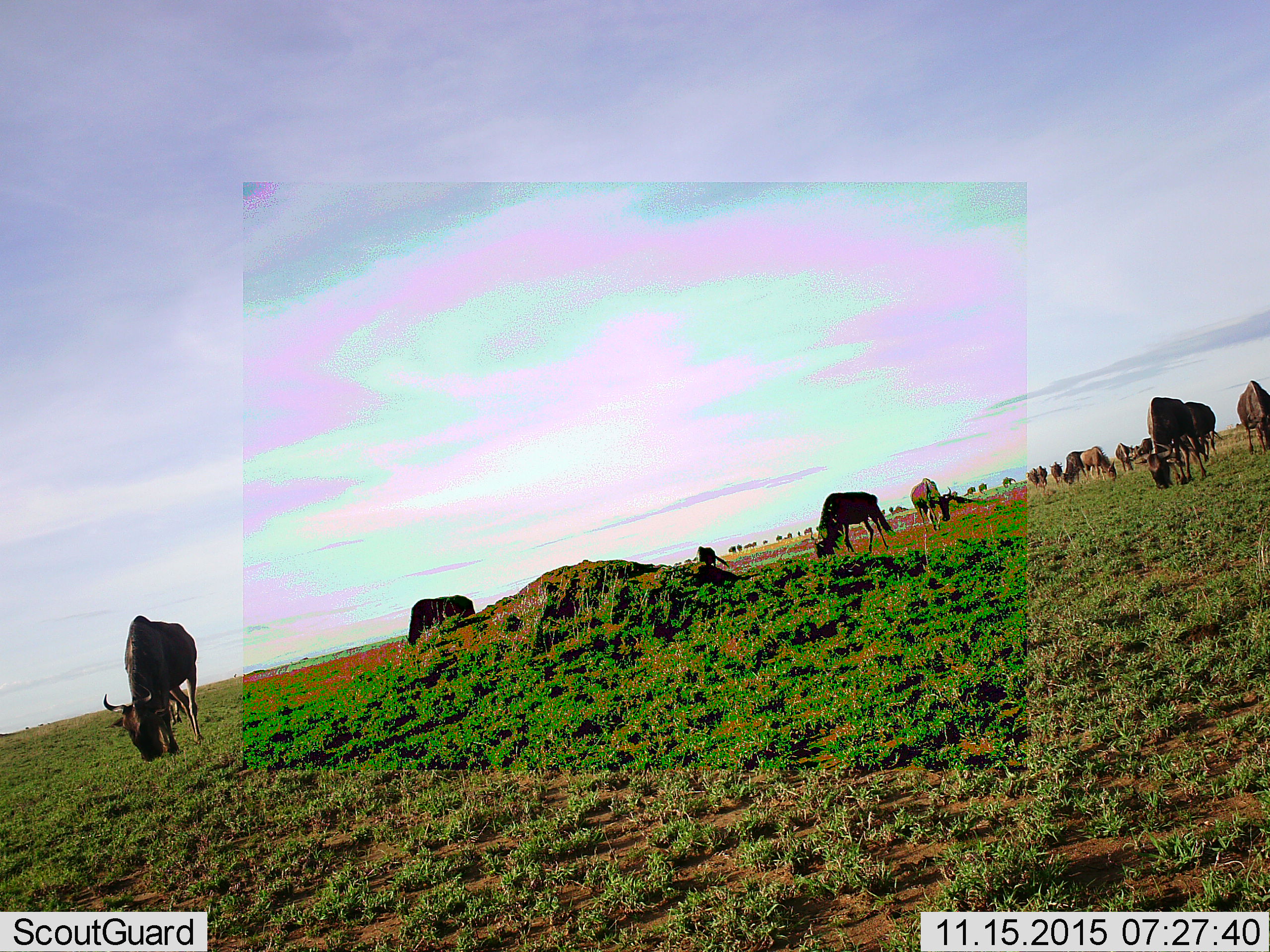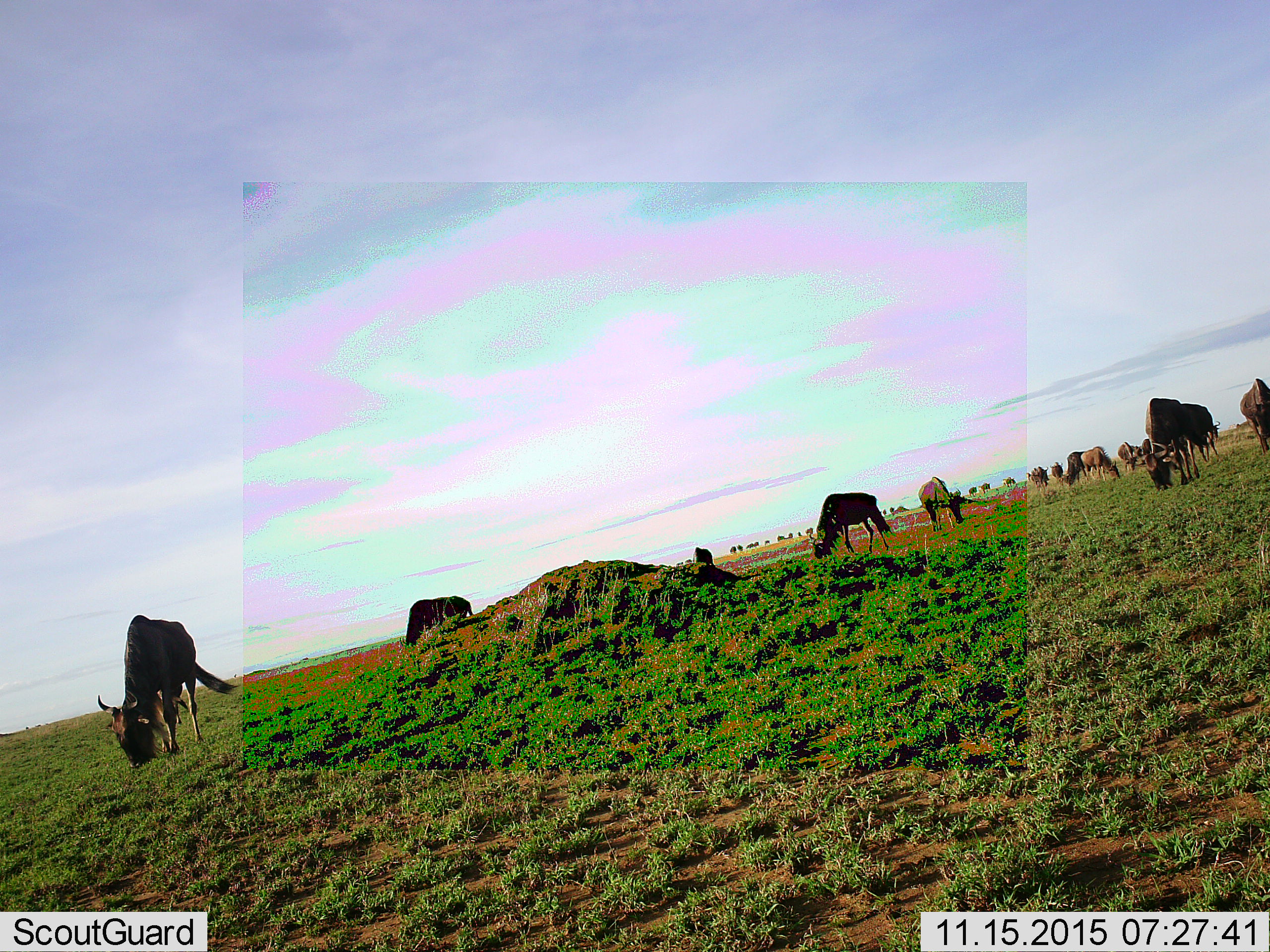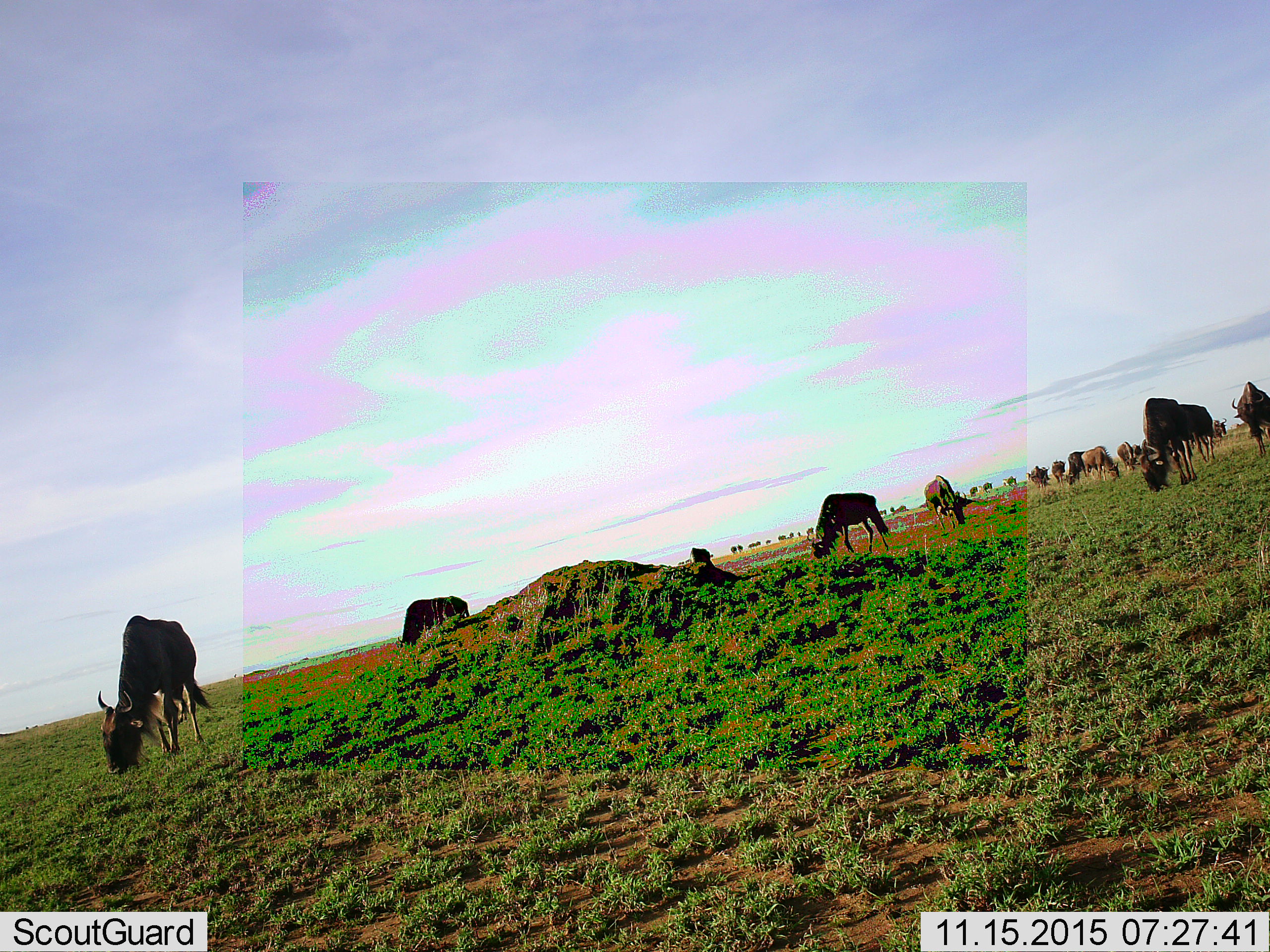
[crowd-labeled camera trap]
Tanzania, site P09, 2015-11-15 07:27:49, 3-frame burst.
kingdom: Animalia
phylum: Chordata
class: Mammalia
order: Artiodactyla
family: Bovidae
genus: Connochaetes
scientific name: Connochaetes taurinus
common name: blue wildebeest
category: wildebeest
Wildebeest (blue wildebeest) (Connochaetes taurinus), count 11-50. Behavior (volunteer vote fractions): standing 50%, resting 0%, moving 38%, interacting 12%. Young present (vote fraction): 0%. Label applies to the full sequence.